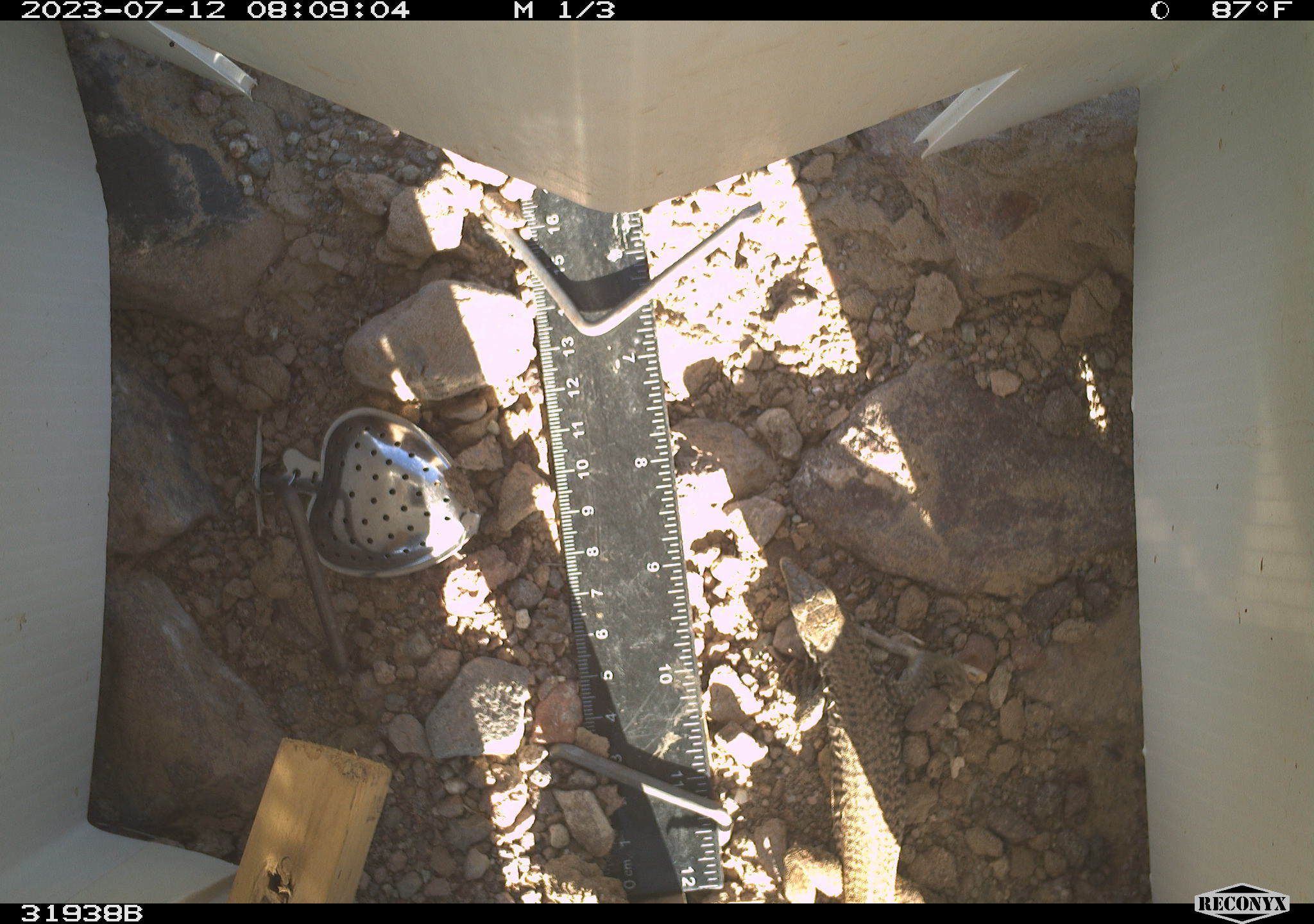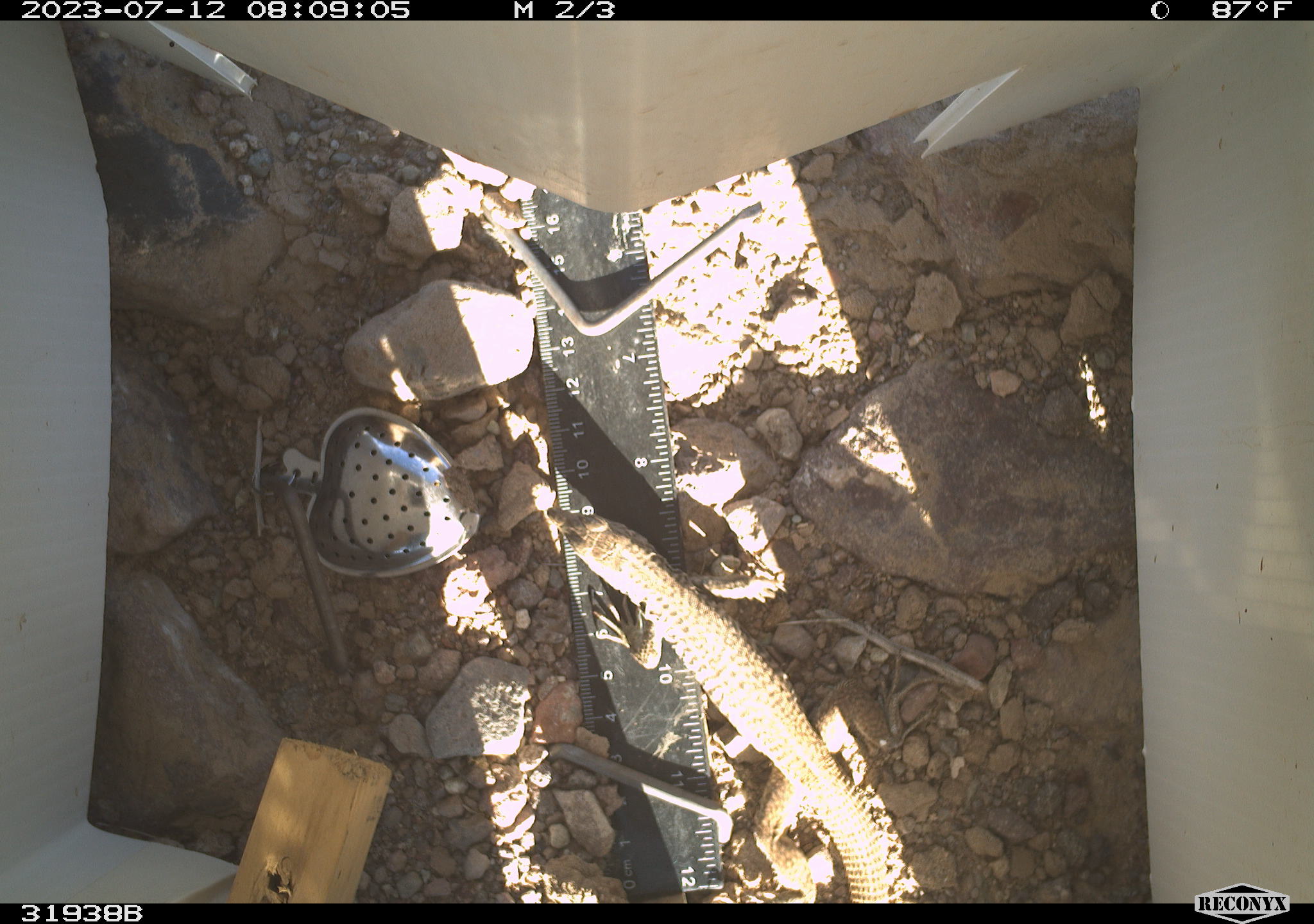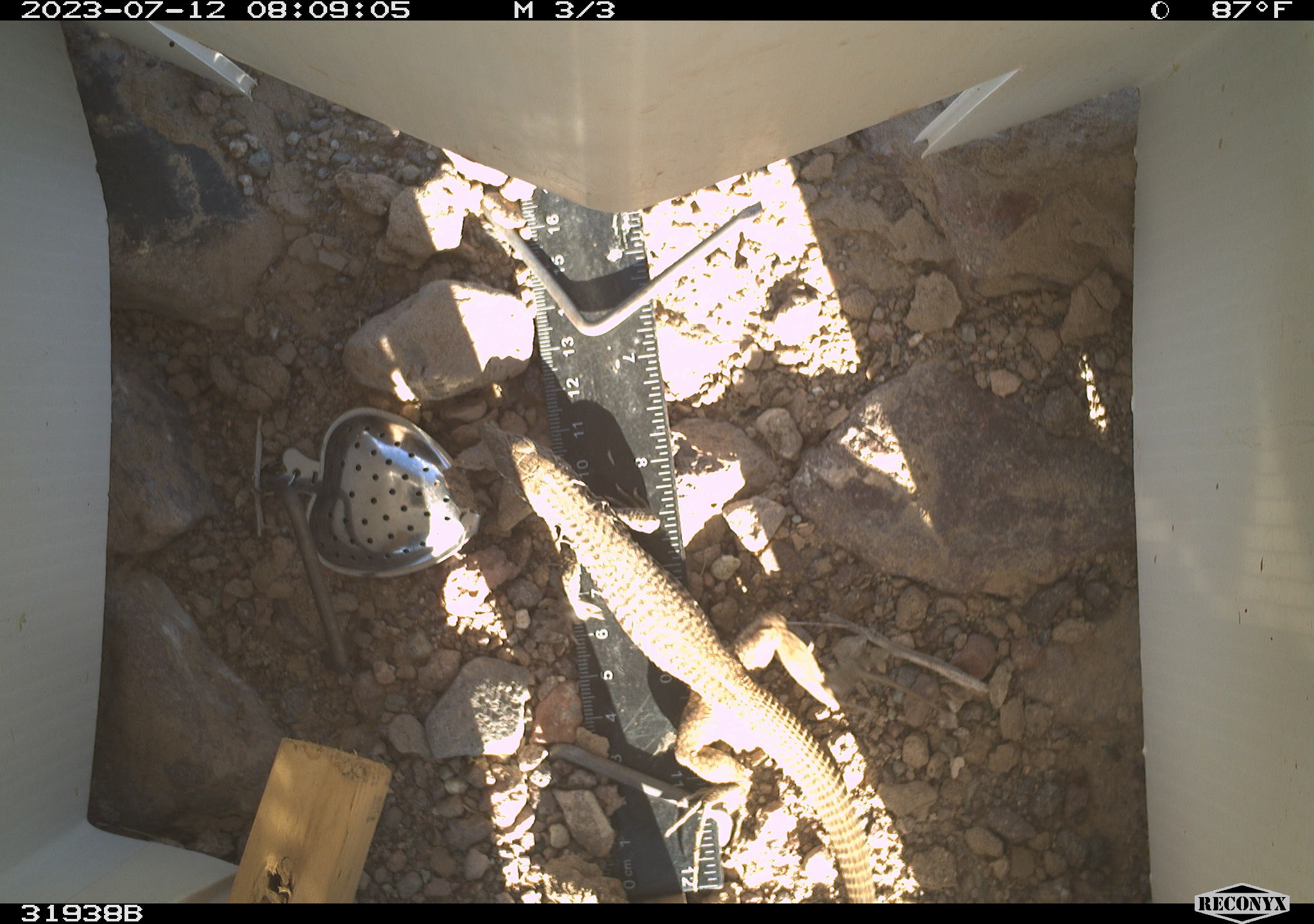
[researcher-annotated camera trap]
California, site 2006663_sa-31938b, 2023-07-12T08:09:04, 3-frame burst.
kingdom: Animalia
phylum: Chordata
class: Reptilia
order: Squamata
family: Teiidae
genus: Aspidoscelis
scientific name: Aspidoscelis tigris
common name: western whiptail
Western whiptail (Aspidoscelis tigris).